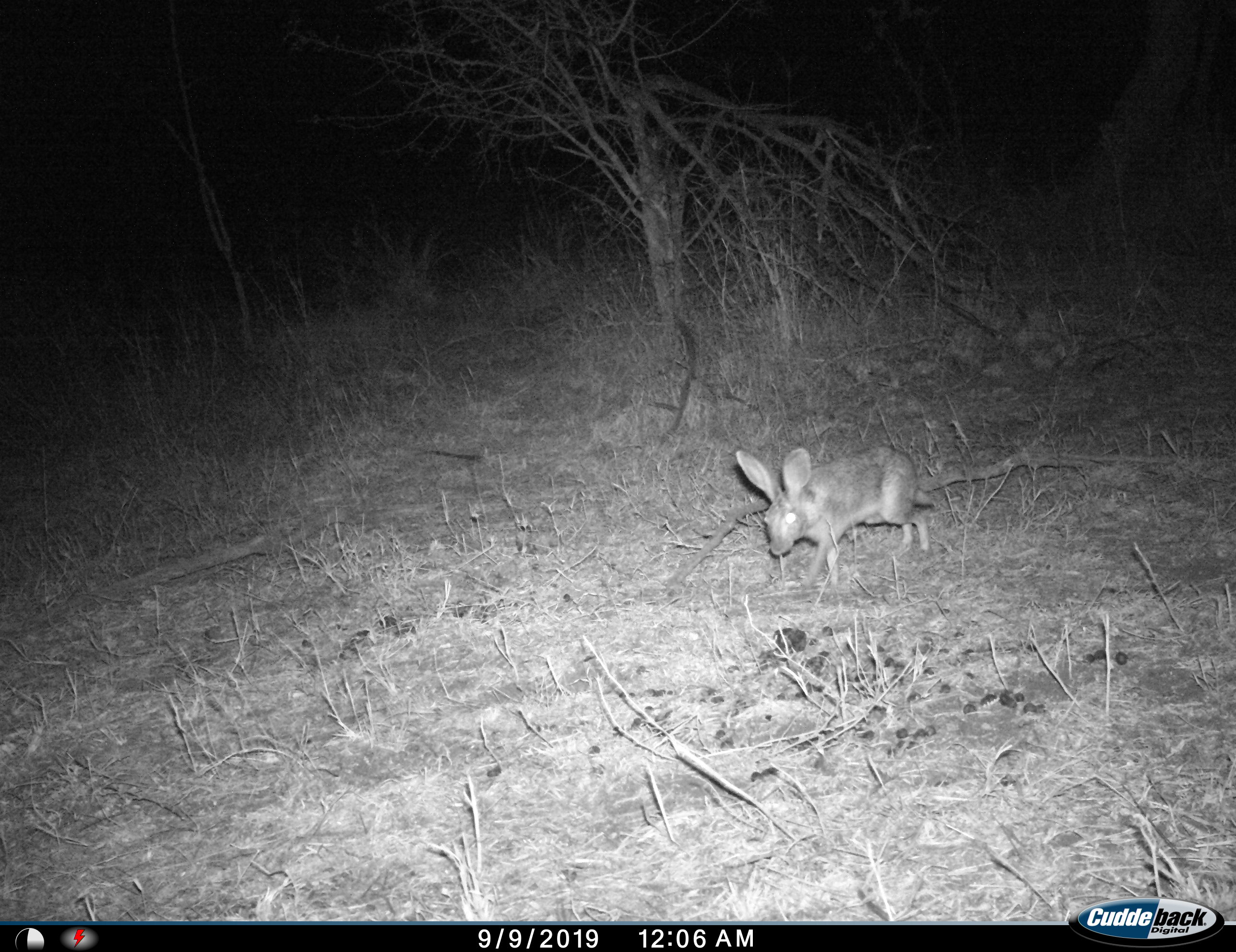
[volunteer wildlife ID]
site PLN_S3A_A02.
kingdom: Animalia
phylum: Chordata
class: Mammalia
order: Lagomorpha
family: Leporidae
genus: Lepus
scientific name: Lepus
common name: hare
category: hareunknown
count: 1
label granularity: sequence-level